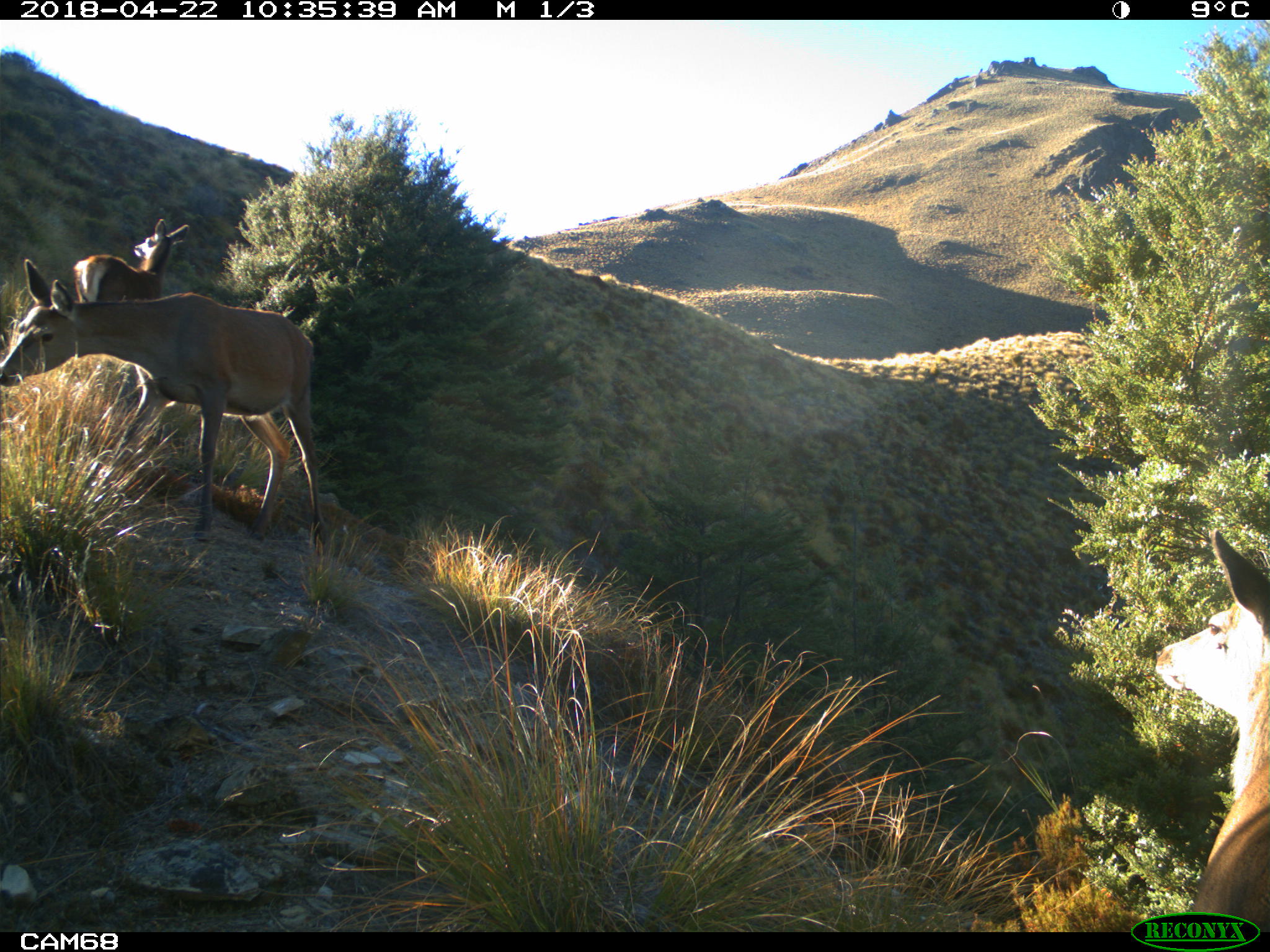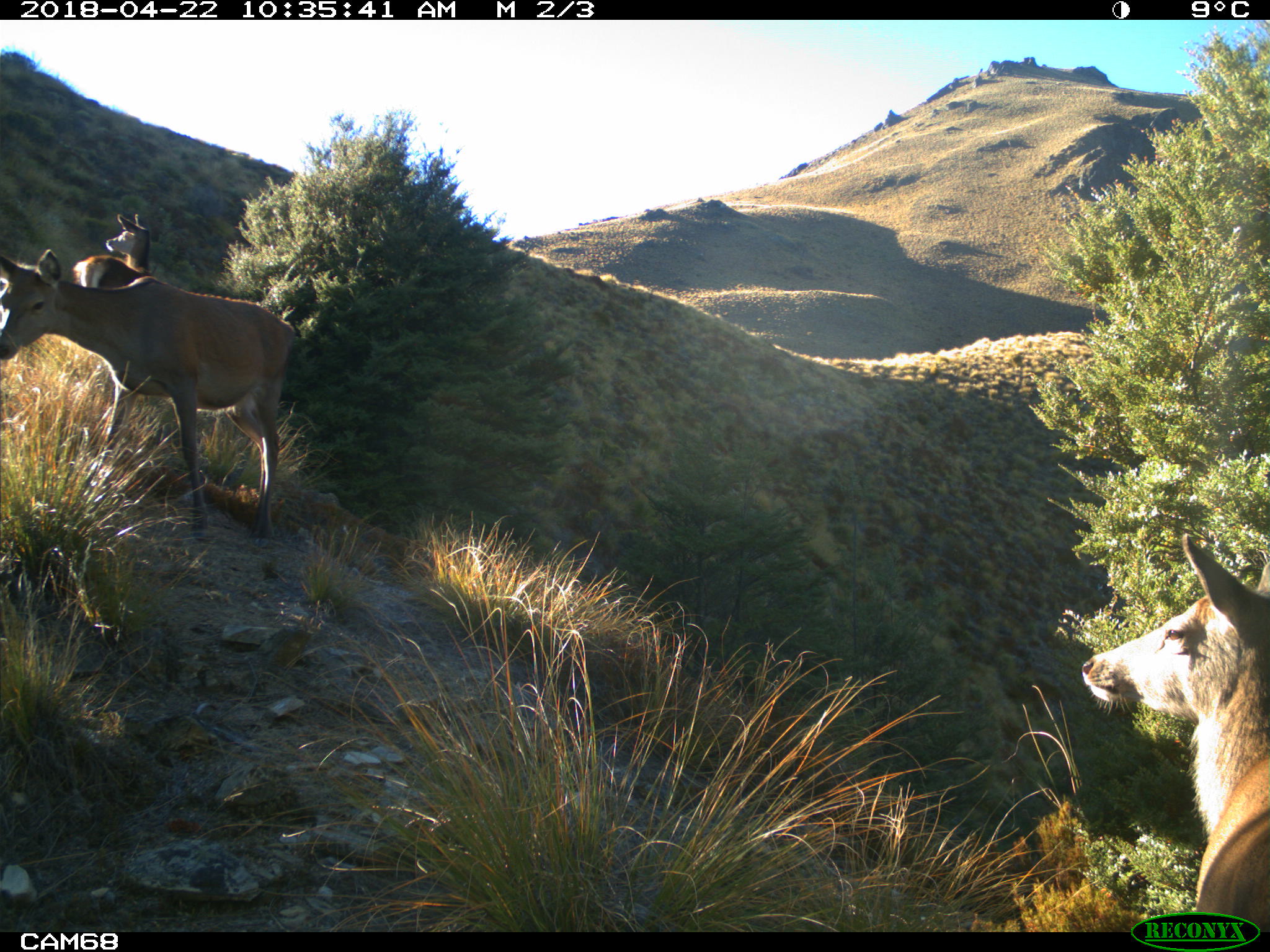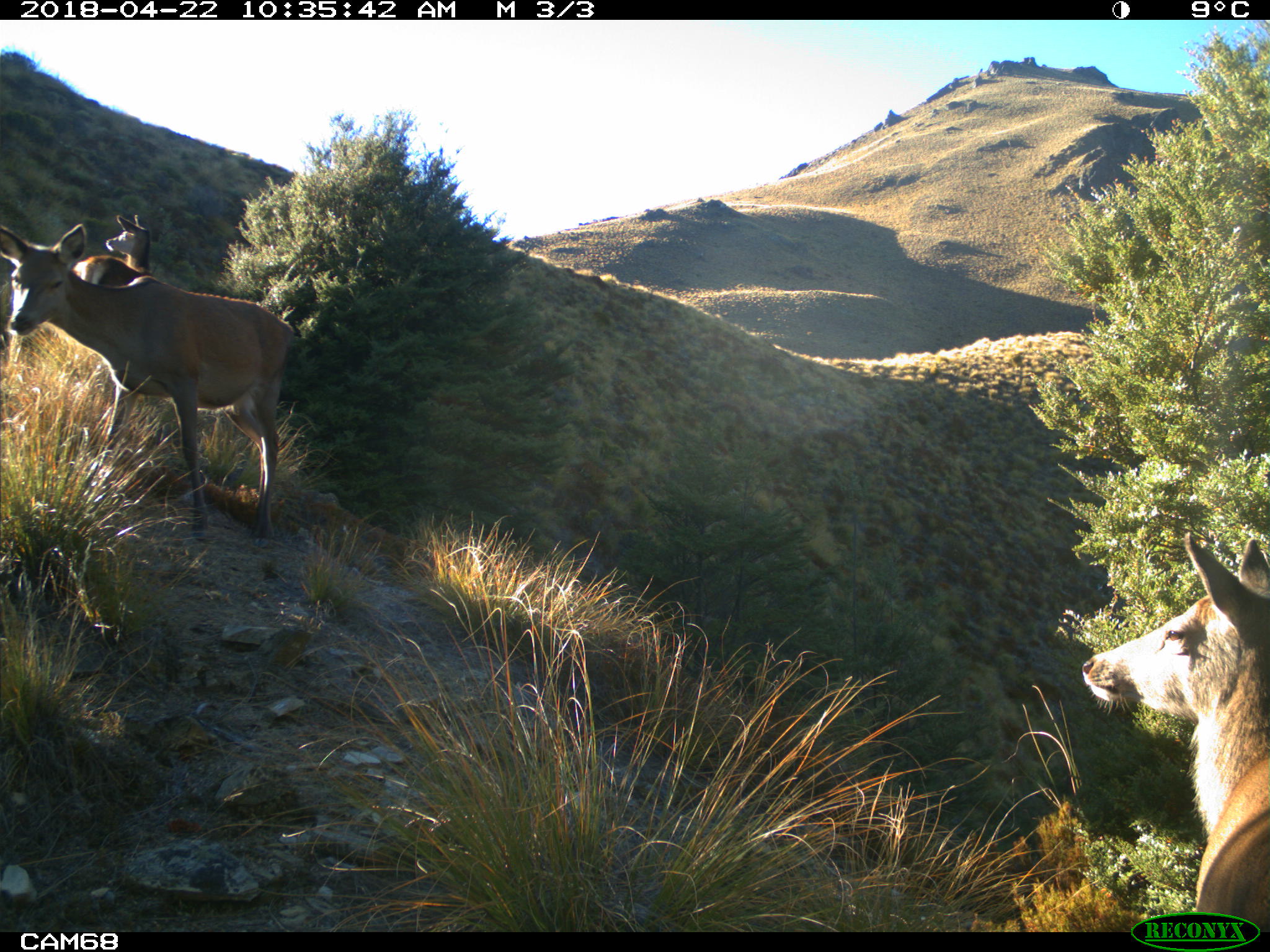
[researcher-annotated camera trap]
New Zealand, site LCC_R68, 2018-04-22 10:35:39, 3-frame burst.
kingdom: Animalia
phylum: Chordata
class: Mammalia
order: Artiodactyla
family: Cervidae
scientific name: Cervidae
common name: deer